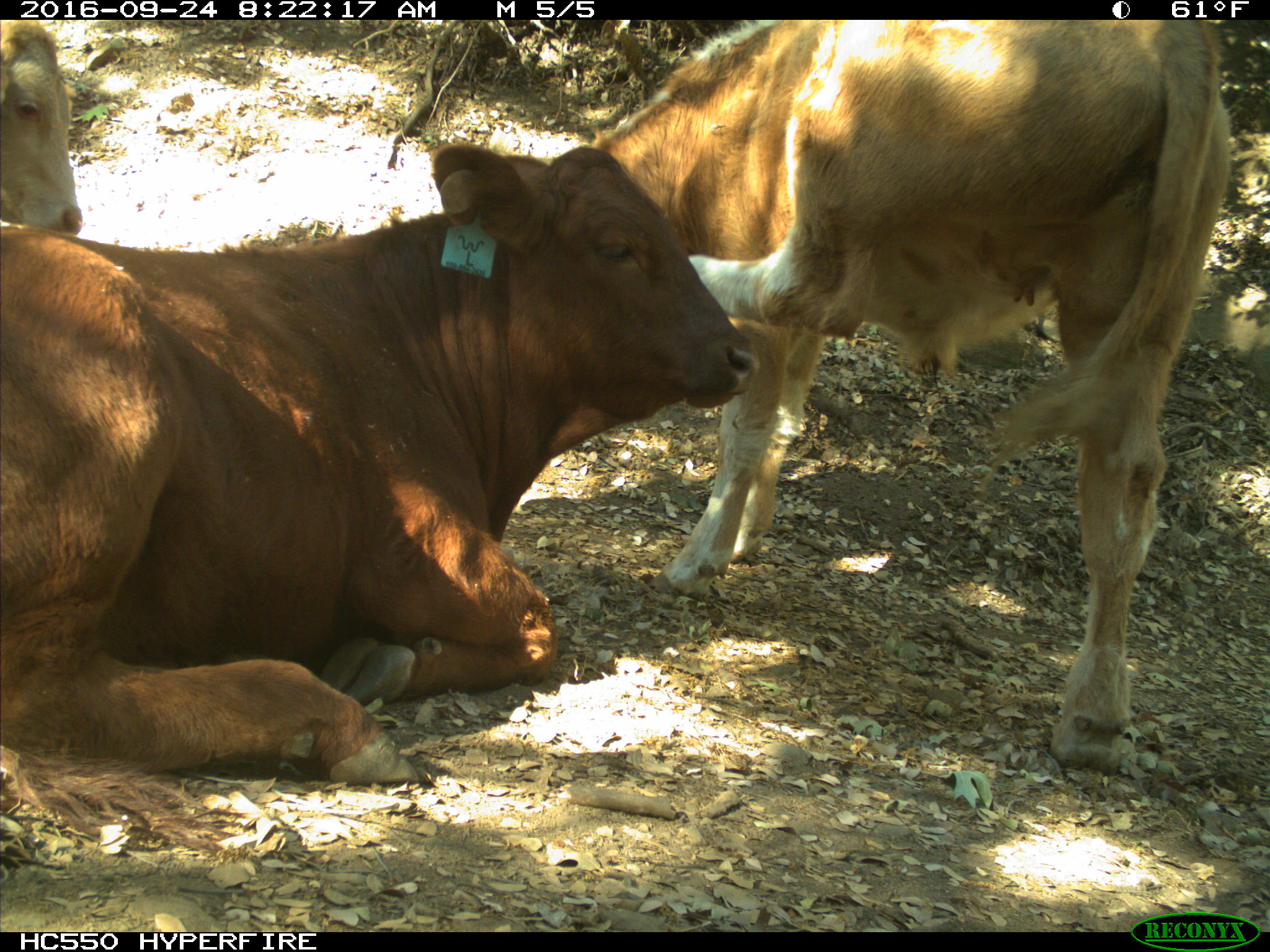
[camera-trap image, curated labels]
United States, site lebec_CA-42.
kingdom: Animalia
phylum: Chordata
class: Mammalia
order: Artiodactyla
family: Bovidae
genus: Bos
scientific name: Bos taurus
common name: domestic cow